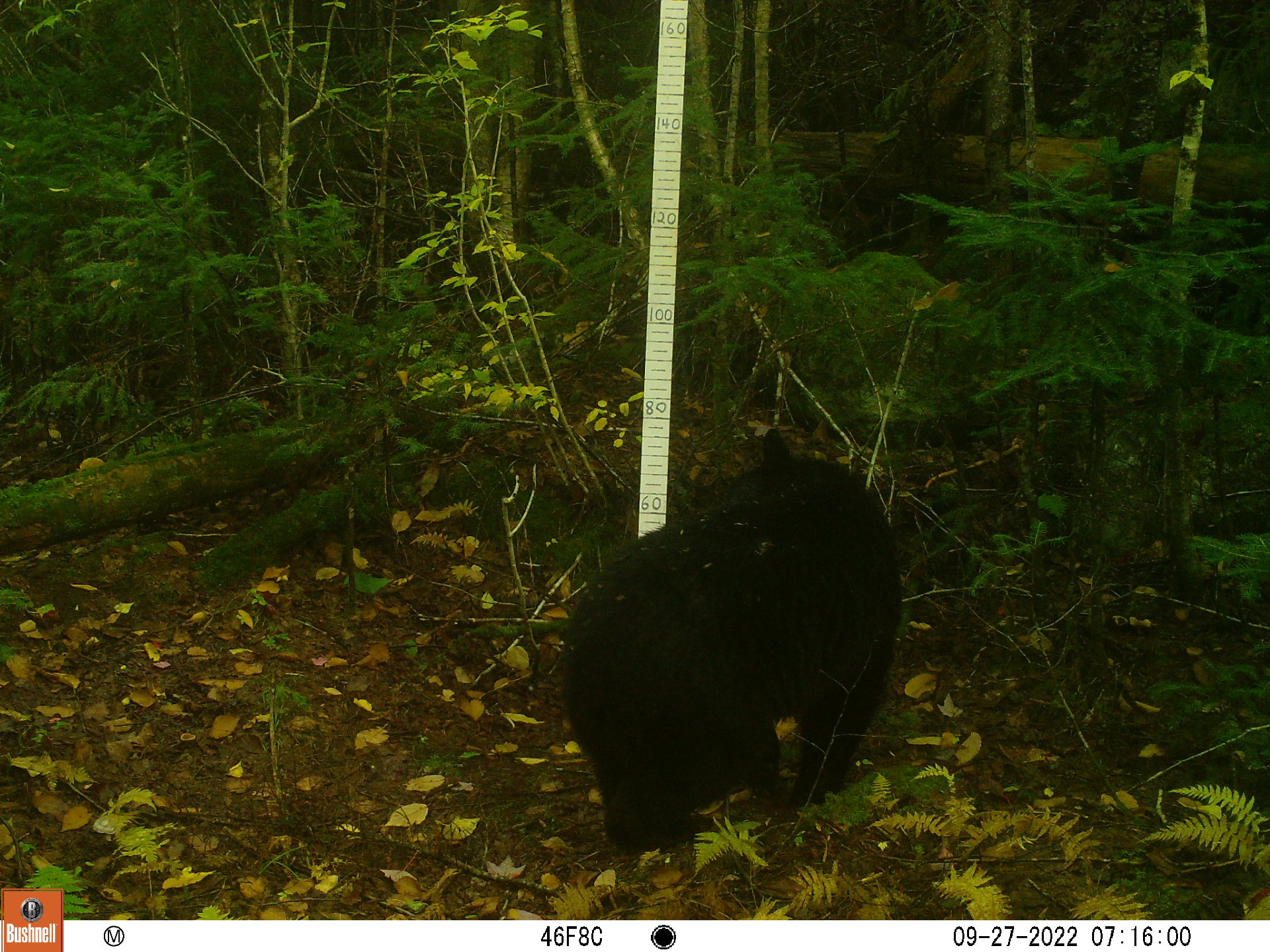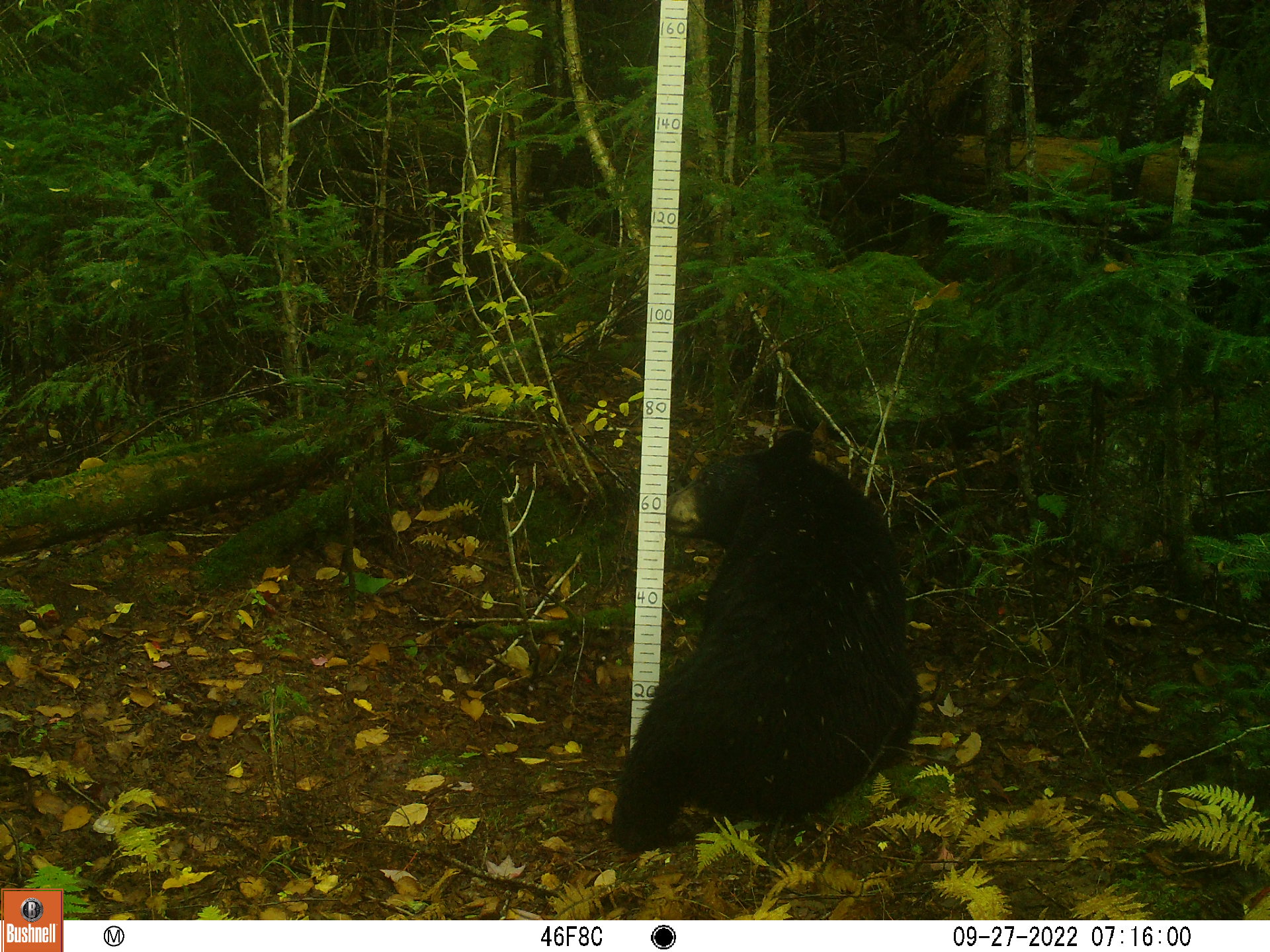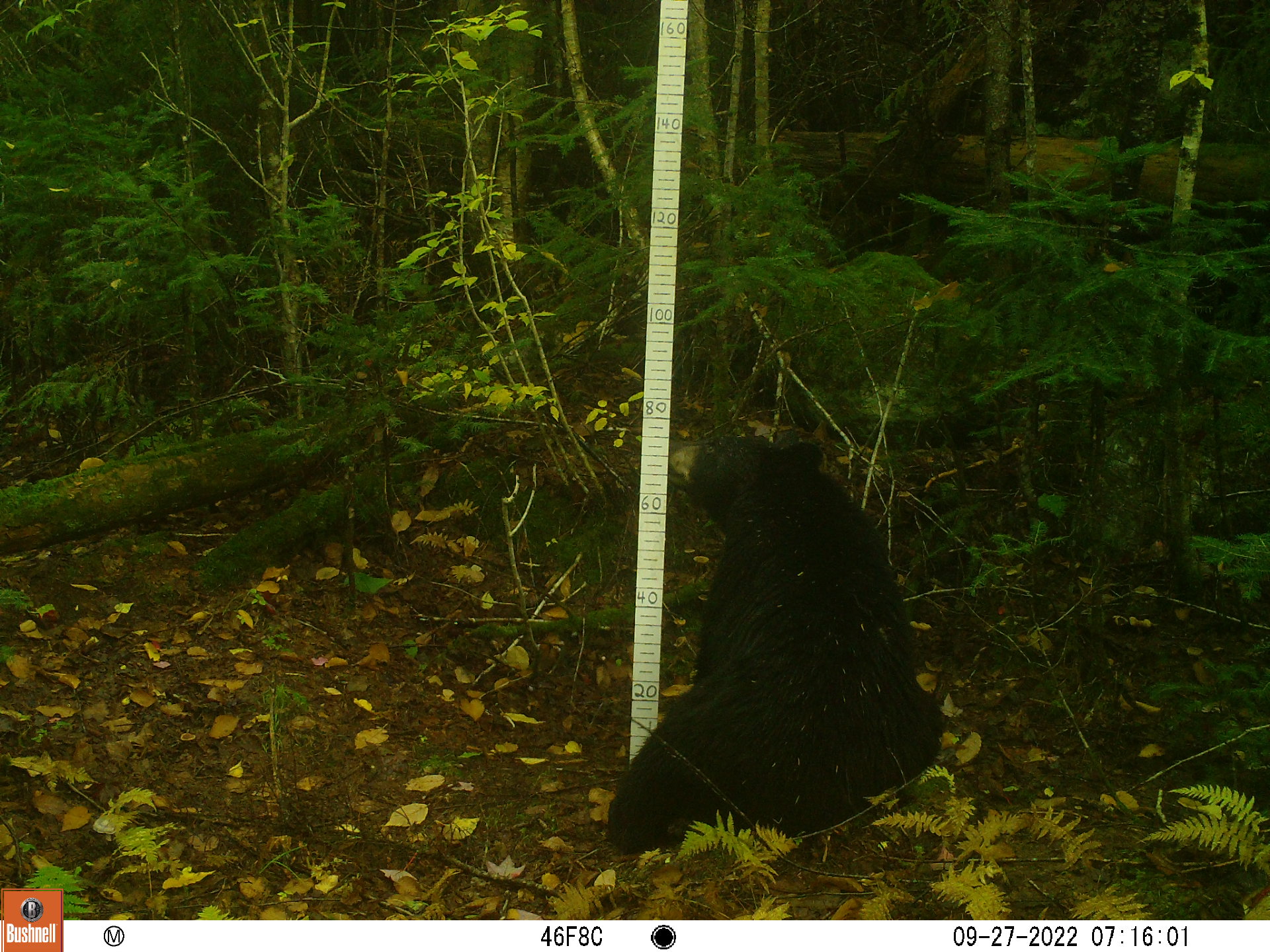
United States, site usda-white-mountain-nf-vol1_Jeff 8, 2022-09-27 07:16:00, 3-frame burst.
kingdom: Animalia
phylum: Chordata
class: Mammalia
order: Carnivora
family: Ursidae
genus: Ursus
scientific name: Ursus americanus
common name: black bear